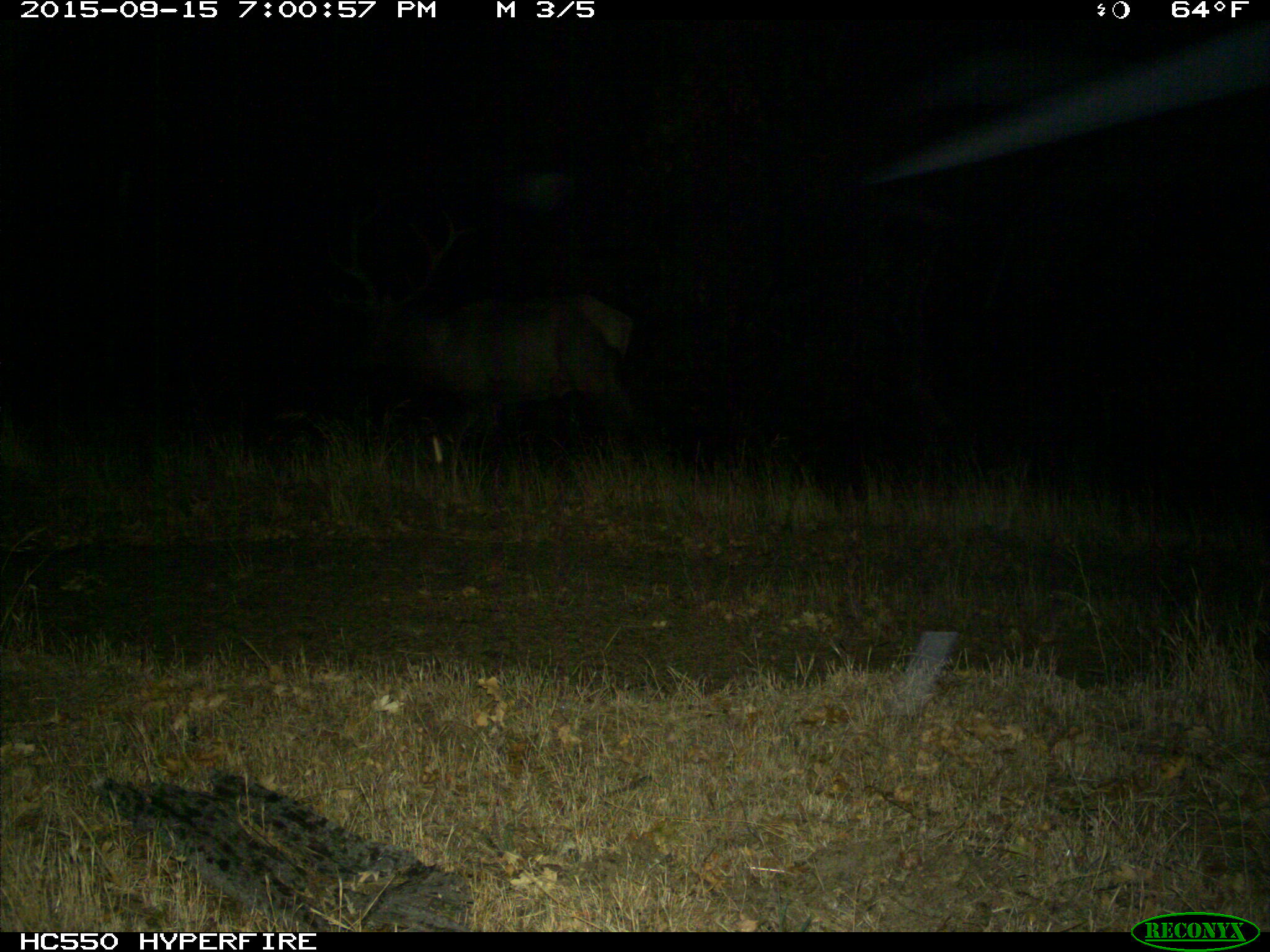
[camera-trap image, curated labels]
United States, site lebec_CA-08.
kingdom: Animalia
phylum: Chordata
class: Mammalia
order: Artiodactyla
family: Cervidae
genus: Cervus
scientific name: Cervus canadensis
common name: elk